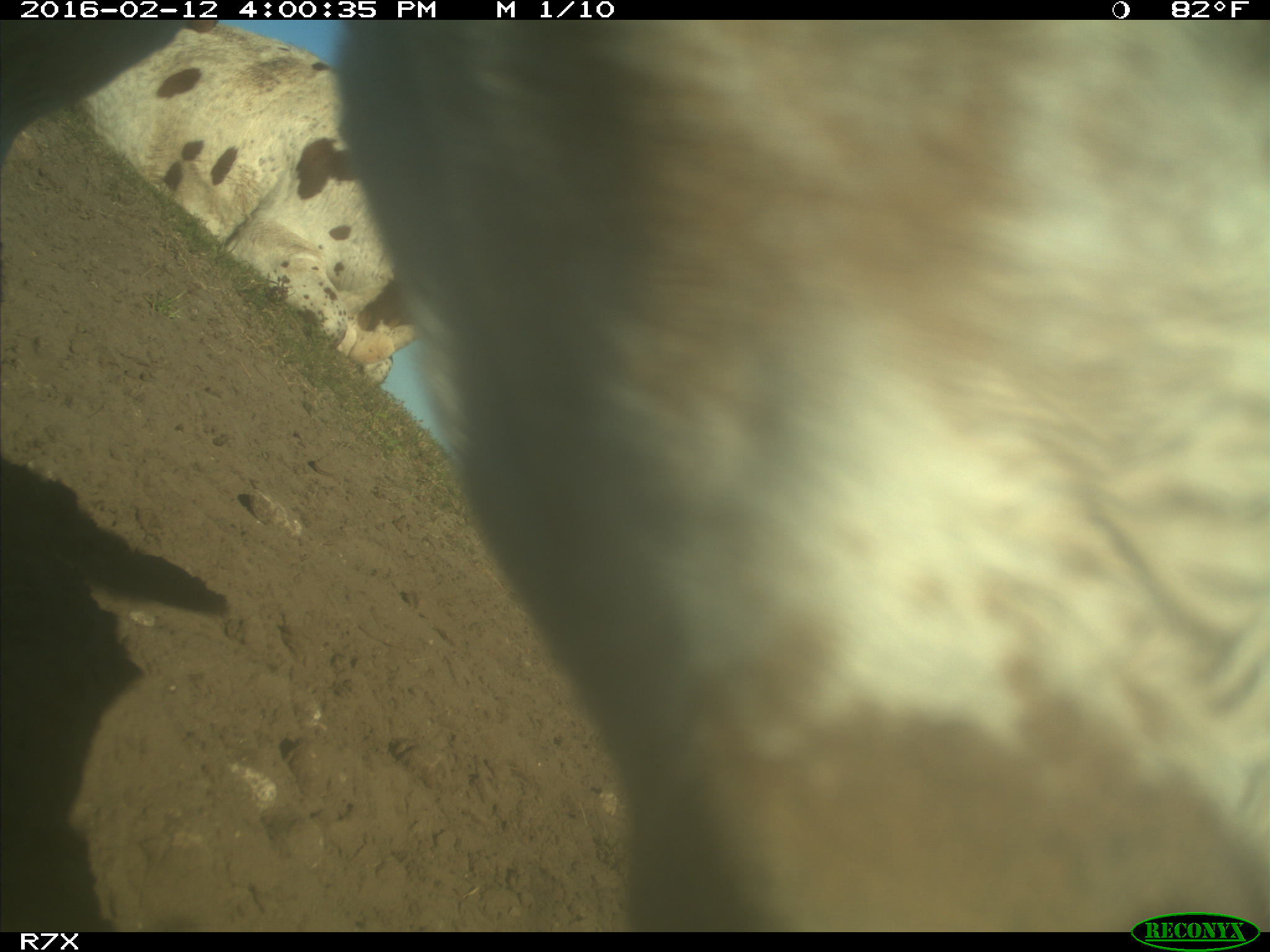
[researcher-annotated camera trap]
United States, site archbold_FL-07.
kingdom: Animalia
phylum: Chordata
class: Mammalia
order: Artiodactyla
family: Bovidae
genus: Bos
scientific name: Bos taurus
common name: domestic cow